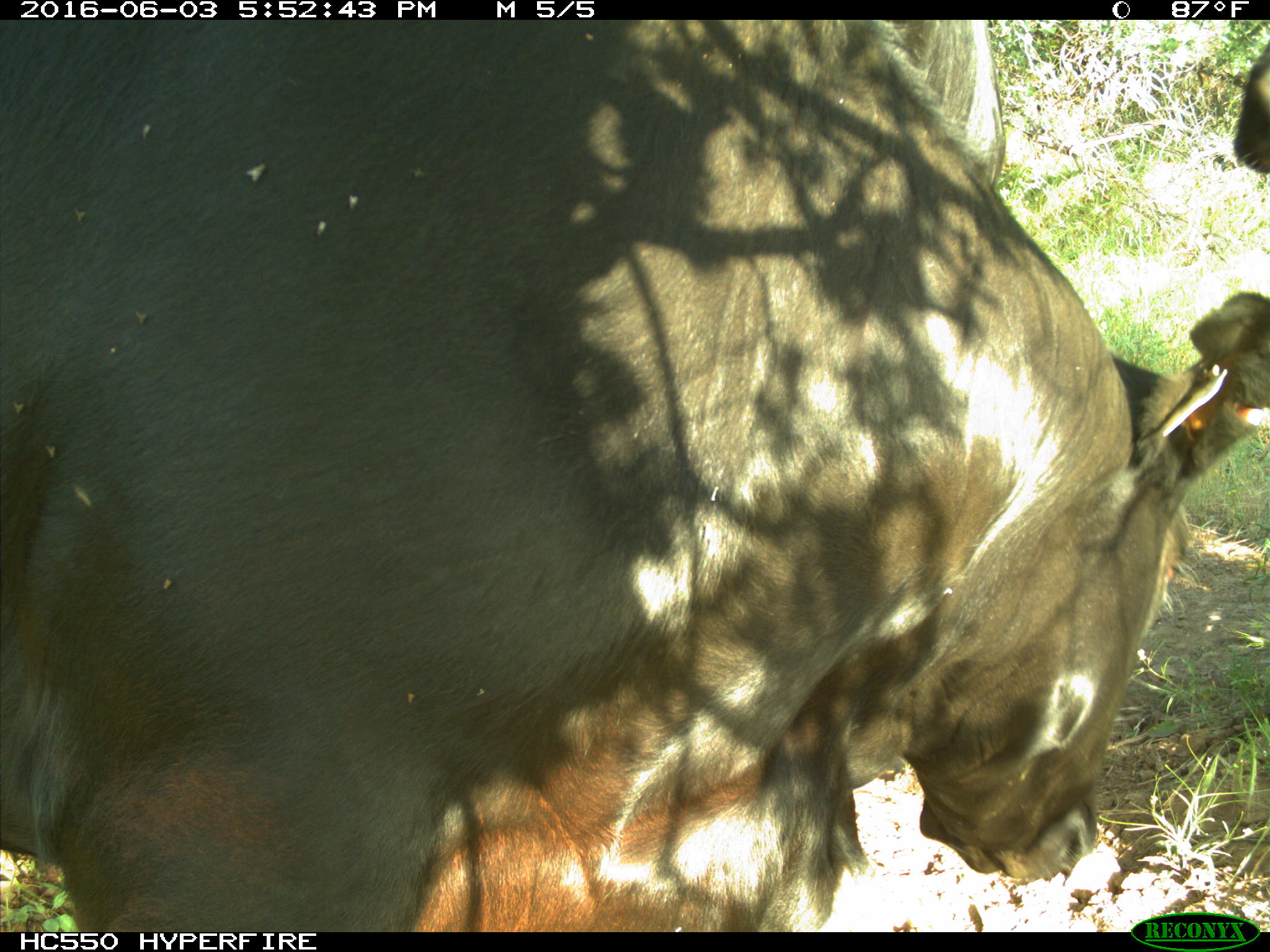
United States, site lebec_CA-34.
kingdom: Animalia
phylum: Chordata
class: Mammalia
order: Artiodactyla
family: Bovidae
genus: Bos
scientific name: Bos taurus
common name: domestic cow